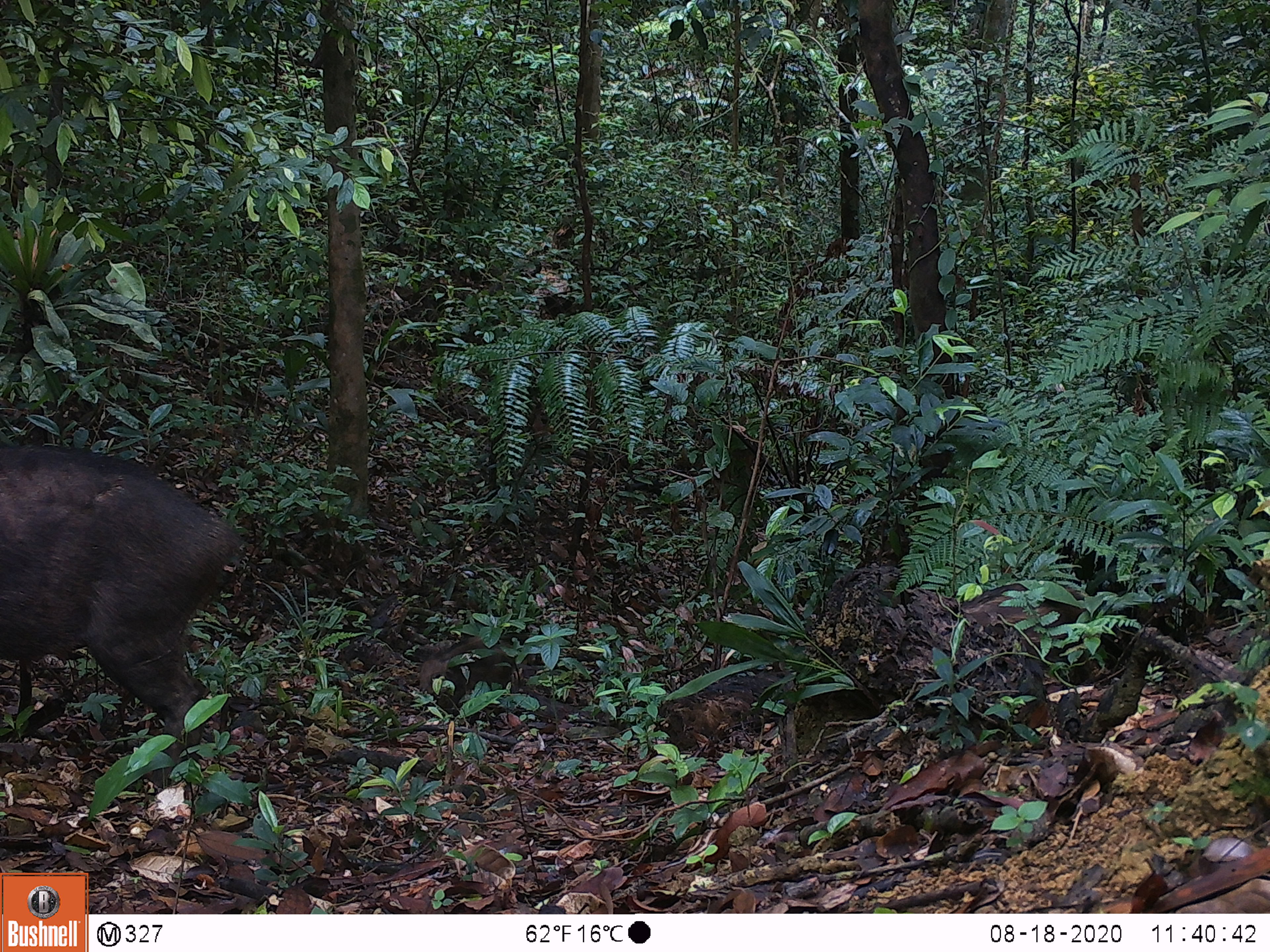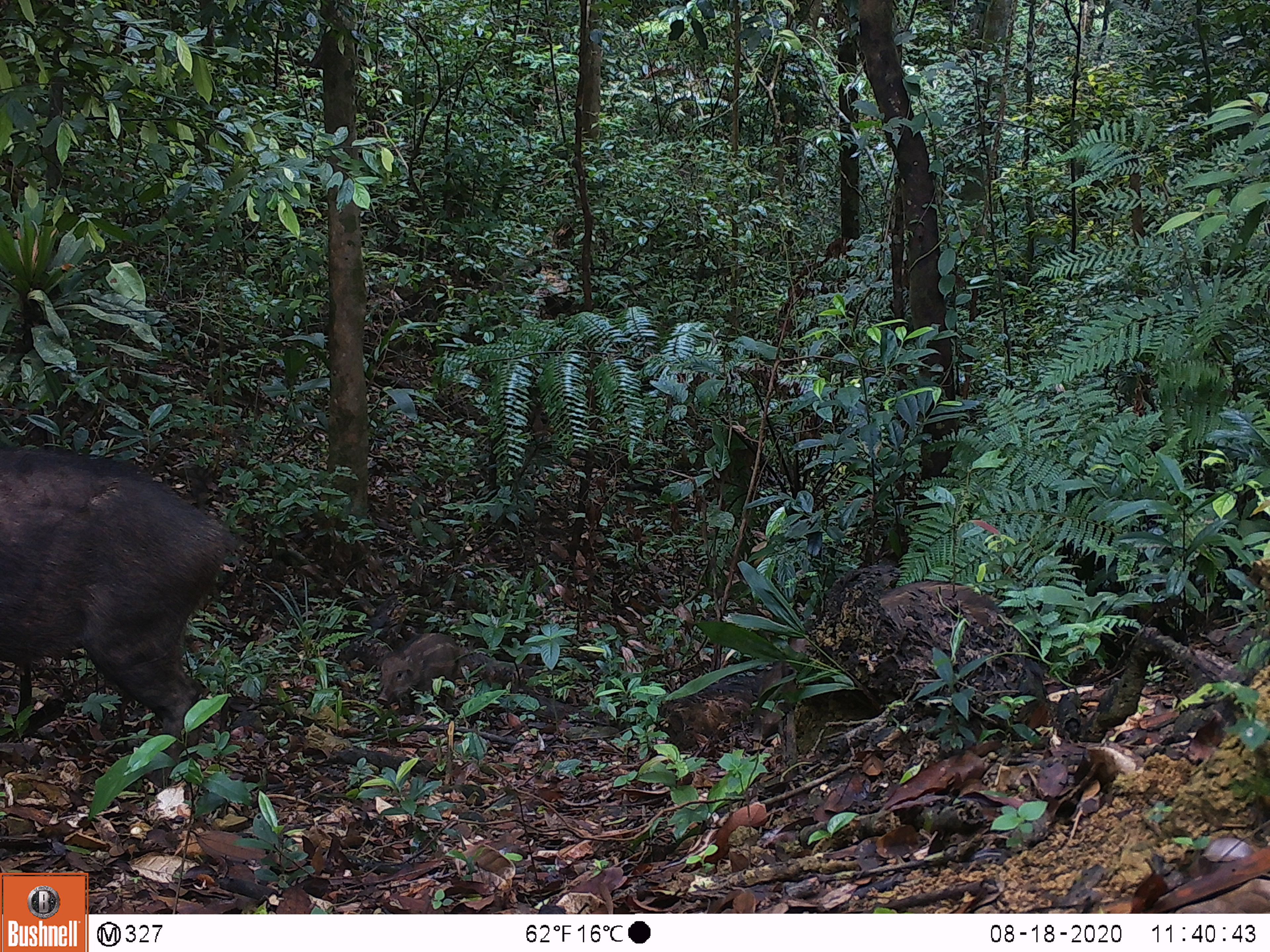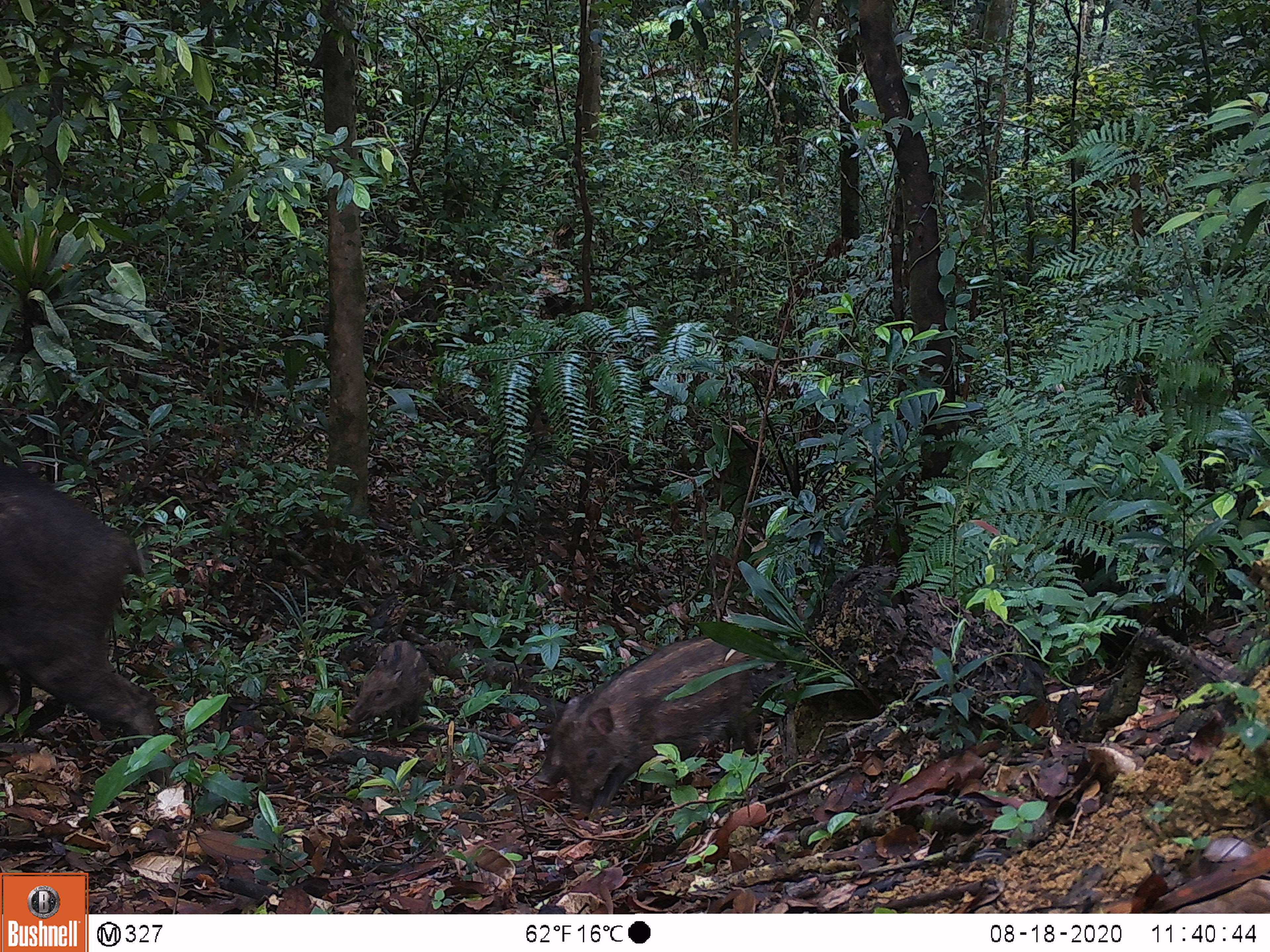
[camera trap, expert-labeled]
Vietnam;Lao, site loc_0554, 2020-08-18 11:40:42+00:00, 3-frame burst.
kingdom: Animalia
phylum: Chordata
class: Mammalia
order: Artiodactyla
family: Suidae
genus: Sus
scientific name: Sus scrofa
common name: eurasian wild pig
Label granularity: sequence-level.